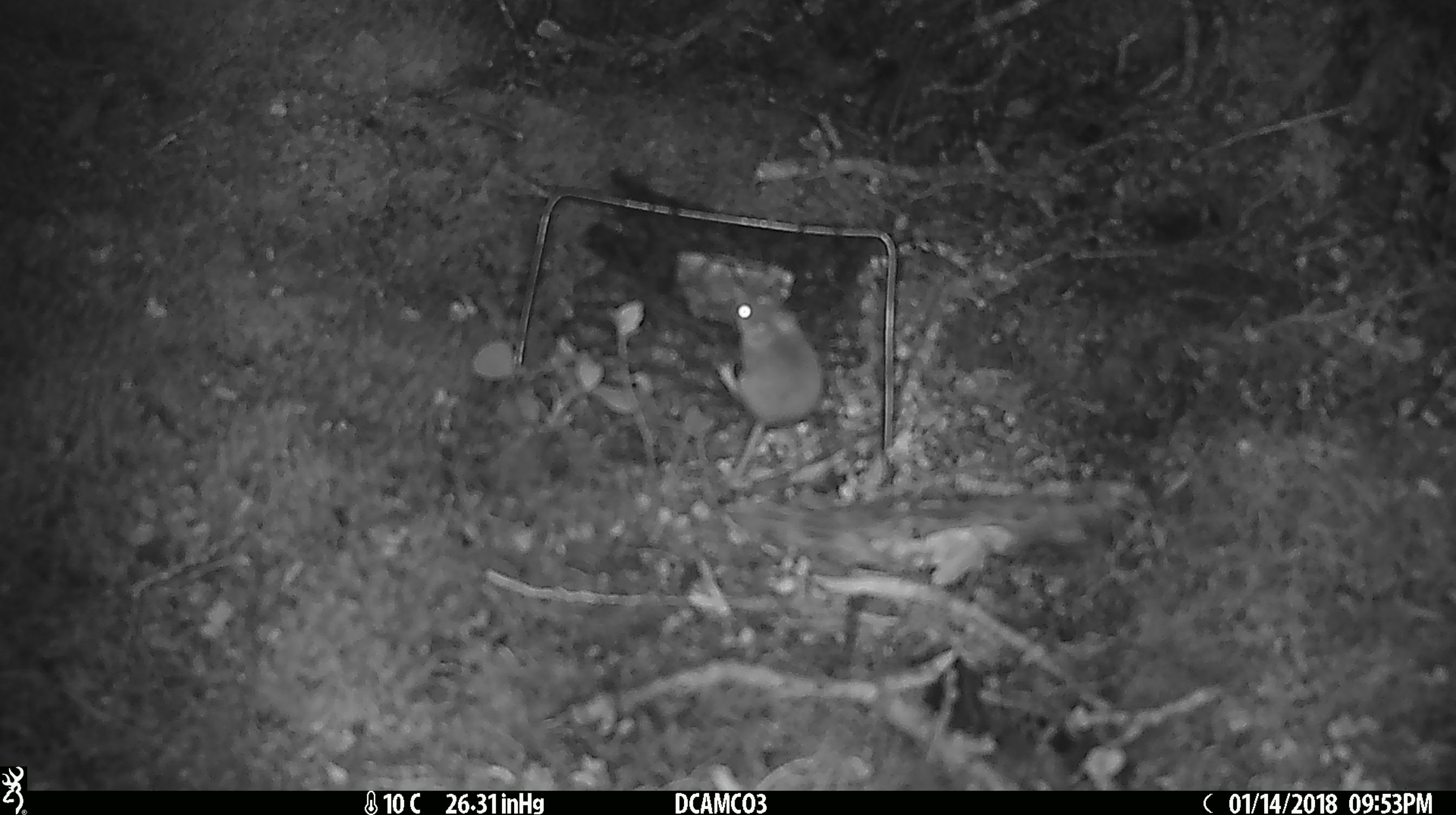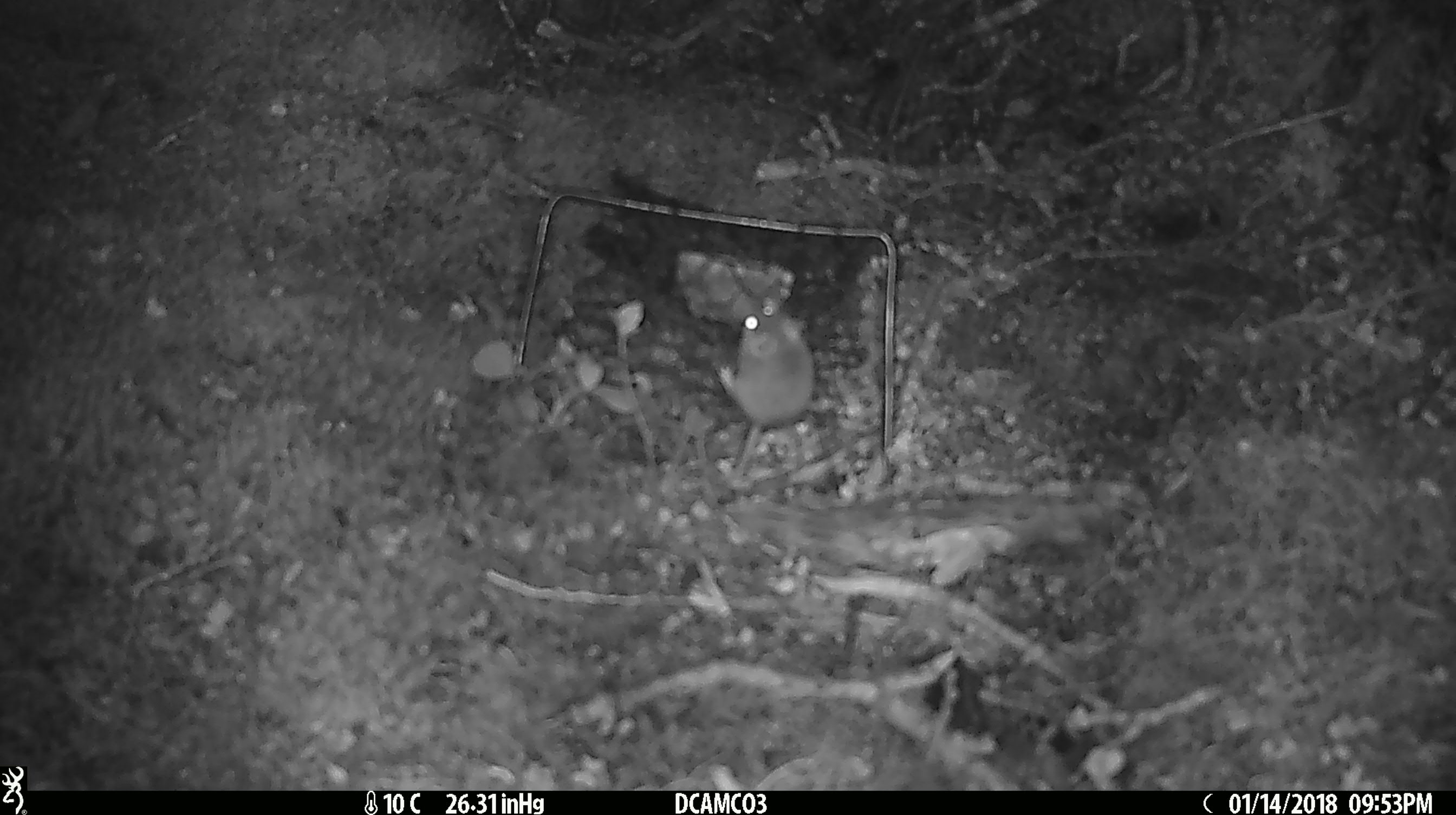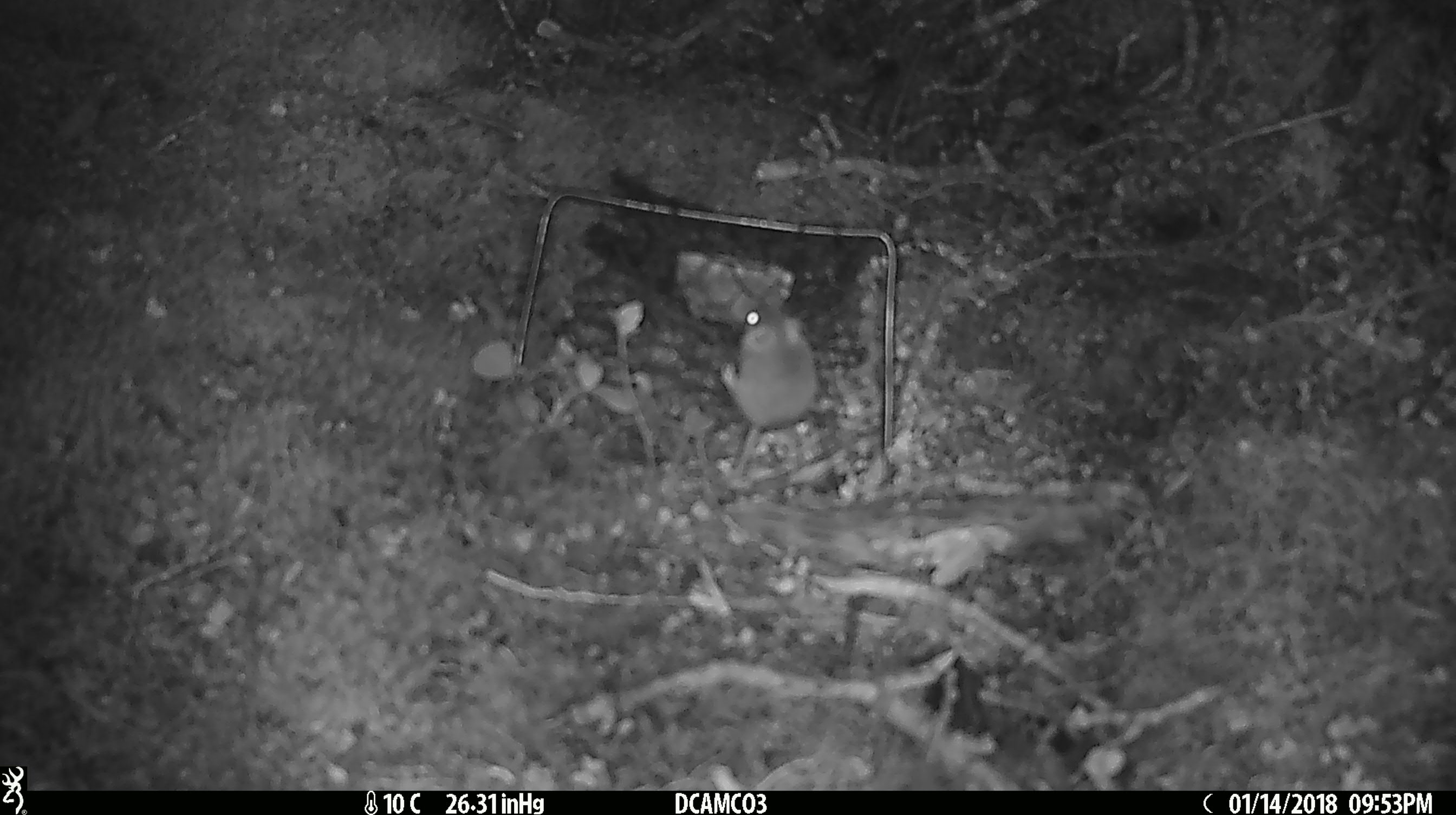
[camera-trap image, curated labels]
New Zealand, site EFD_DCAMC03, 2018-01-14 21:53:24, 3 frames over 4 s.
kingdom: Animalia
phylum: Chordata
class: Mammalia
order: Rodentia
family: Muridae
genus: Mus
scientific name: Mus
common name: mouse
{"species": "mouse (Mus)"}